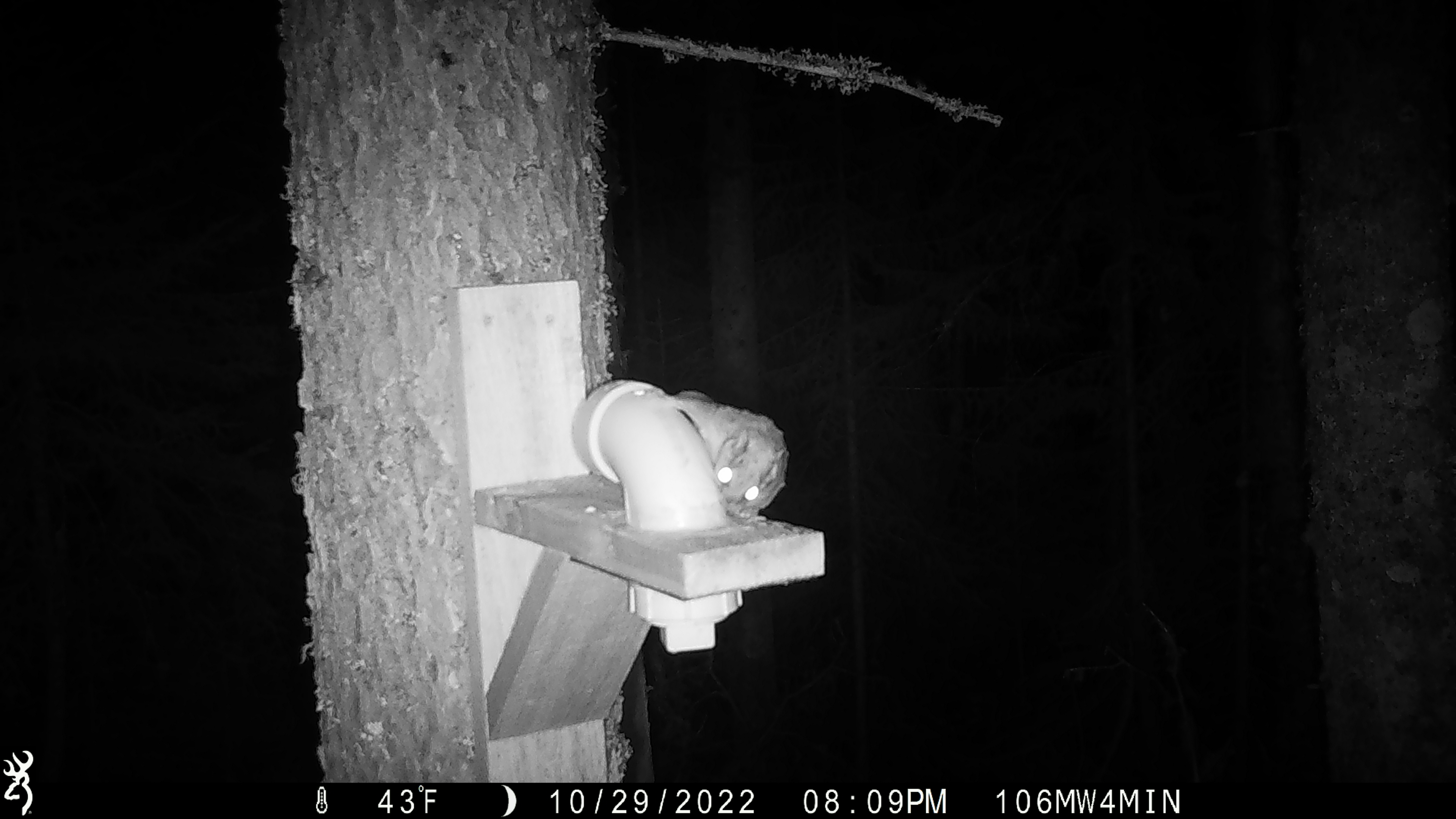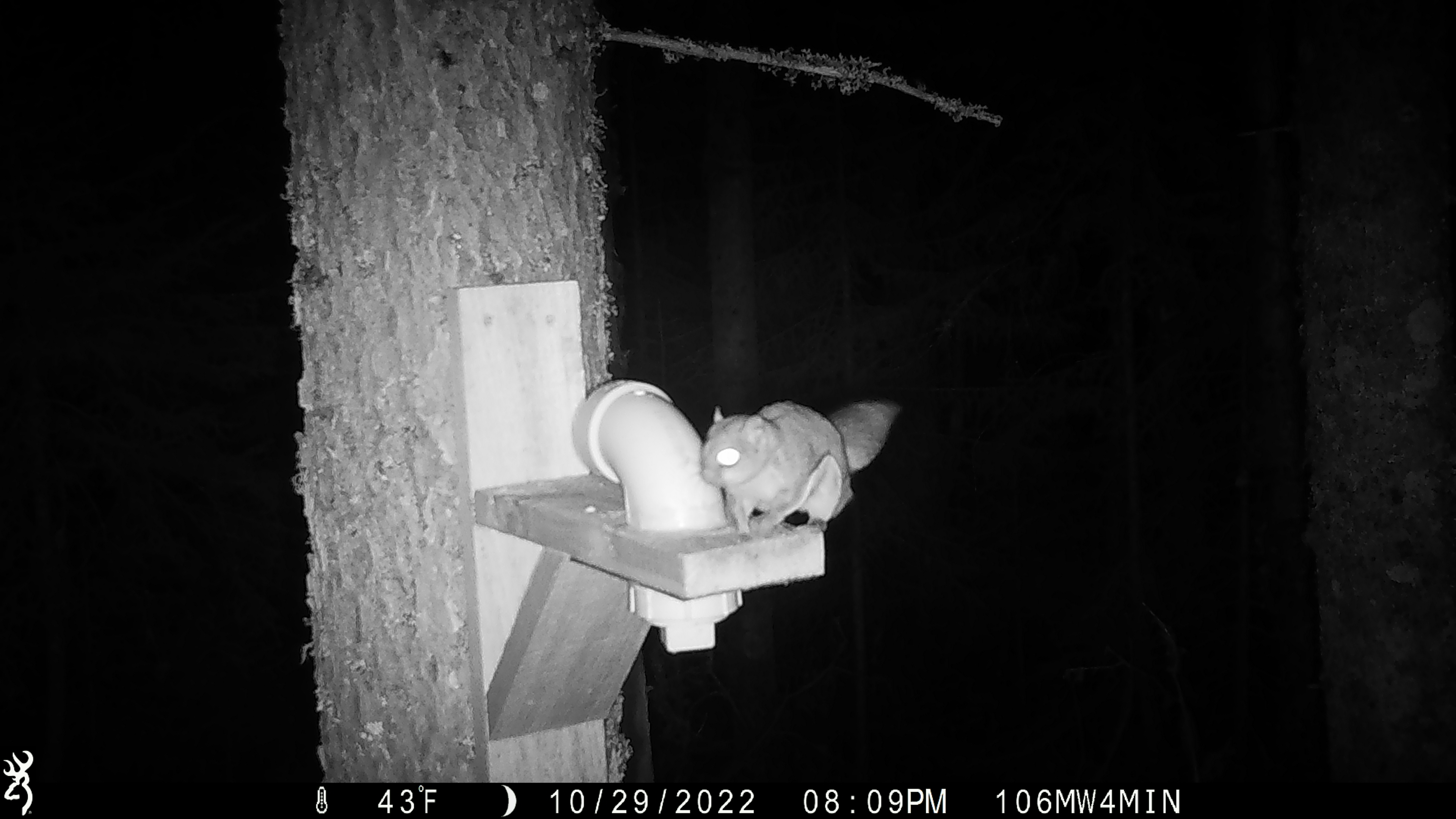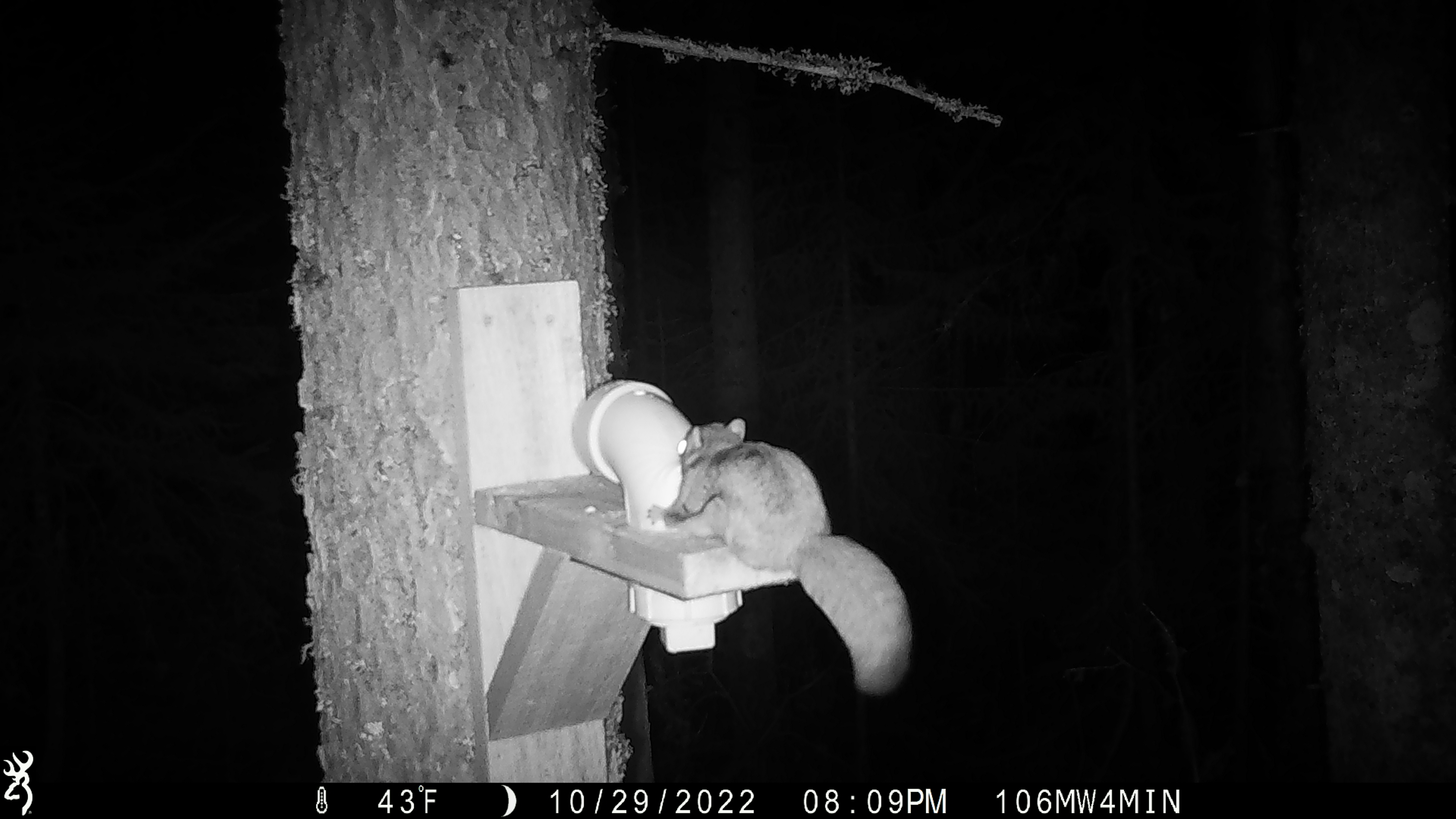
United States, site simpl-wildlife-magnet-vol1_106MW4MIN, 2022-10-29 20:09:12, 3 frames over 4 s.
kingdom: Animalia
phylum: Chordata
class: Mammalia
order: Rodentia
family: Sciuridae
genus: Glaucomys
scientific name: Glaucomys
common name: flying squirrel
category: flying squirrel sp.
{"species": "flying squirrel sp. (flying squirrel) (Glaucomys)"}